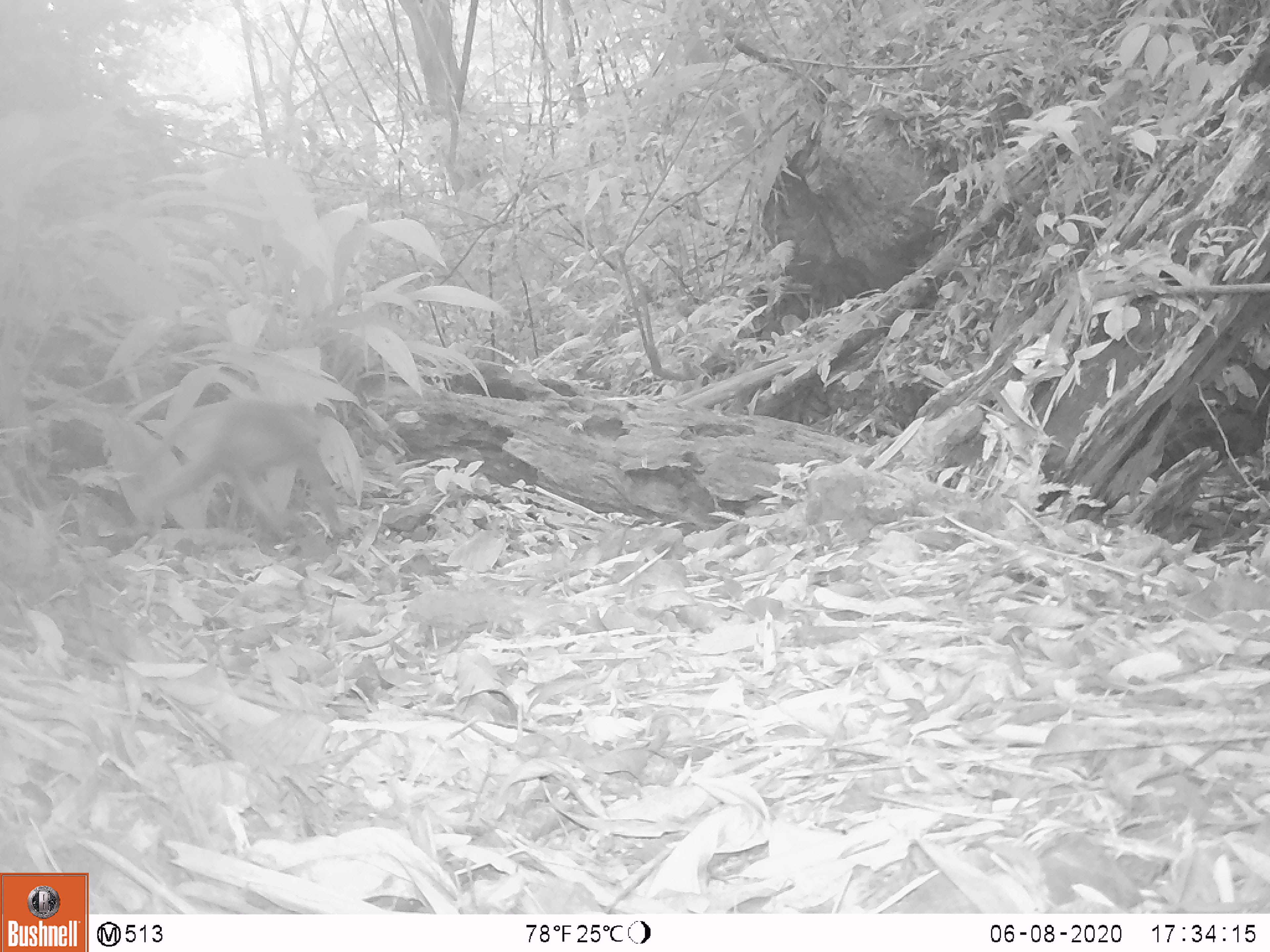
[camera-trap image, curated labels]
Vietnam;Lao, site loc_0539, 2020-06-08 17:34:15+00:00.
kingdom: Animalia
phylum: Chordata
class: Mammalia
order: Primates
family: Cercopithecidae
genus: Macaca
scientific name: Macaca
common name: macaques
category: assam or rhesus macaque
Assam or rhesus macaque (macaques) (Macaca). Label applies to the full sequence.